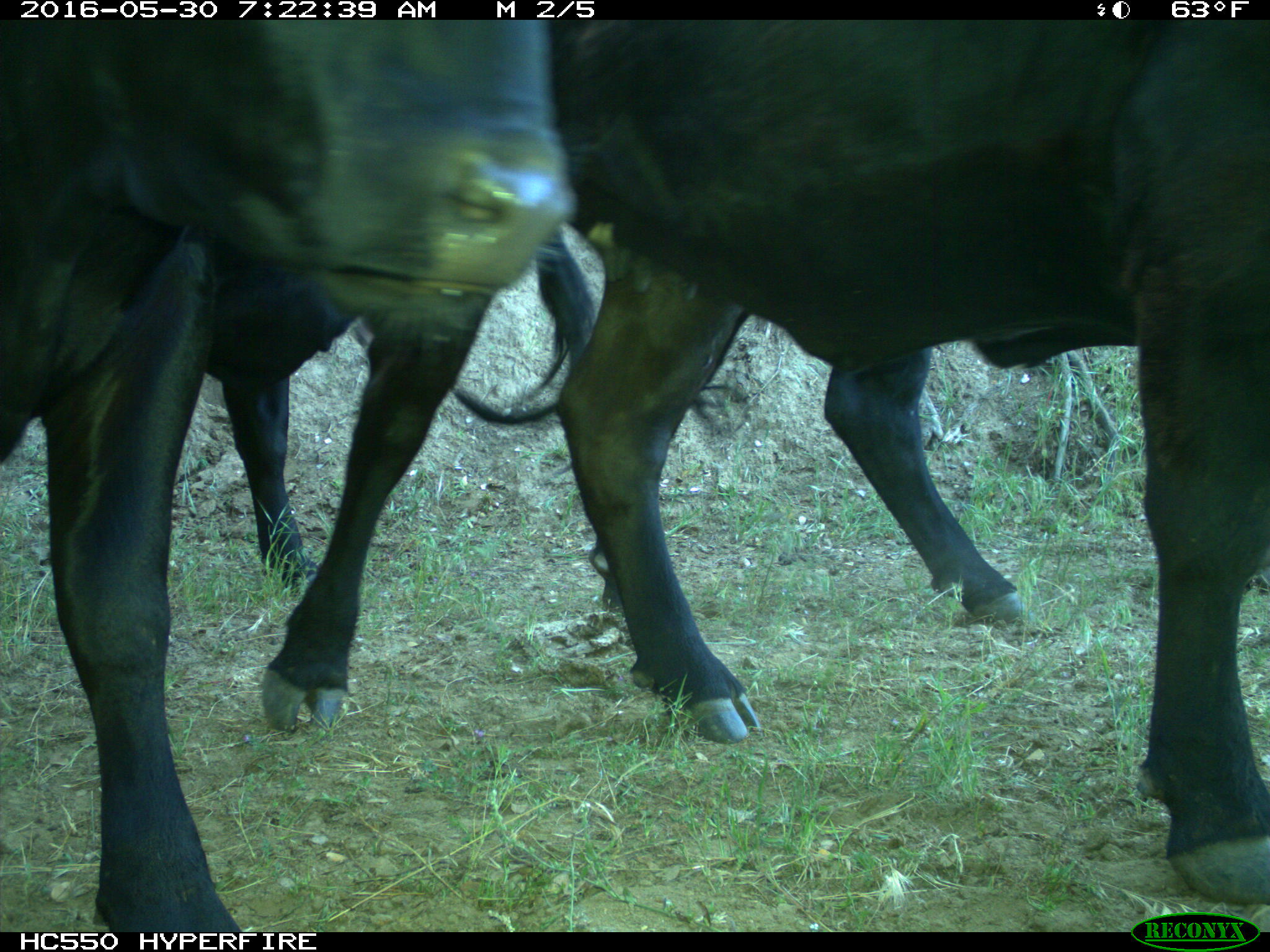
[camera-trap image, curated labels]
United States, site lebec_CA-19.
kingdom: Animalia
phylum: Chordata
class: Mammalia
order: Artiodactyla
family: Bovidae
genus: Bos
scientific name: Bos taurus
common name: domestic cow